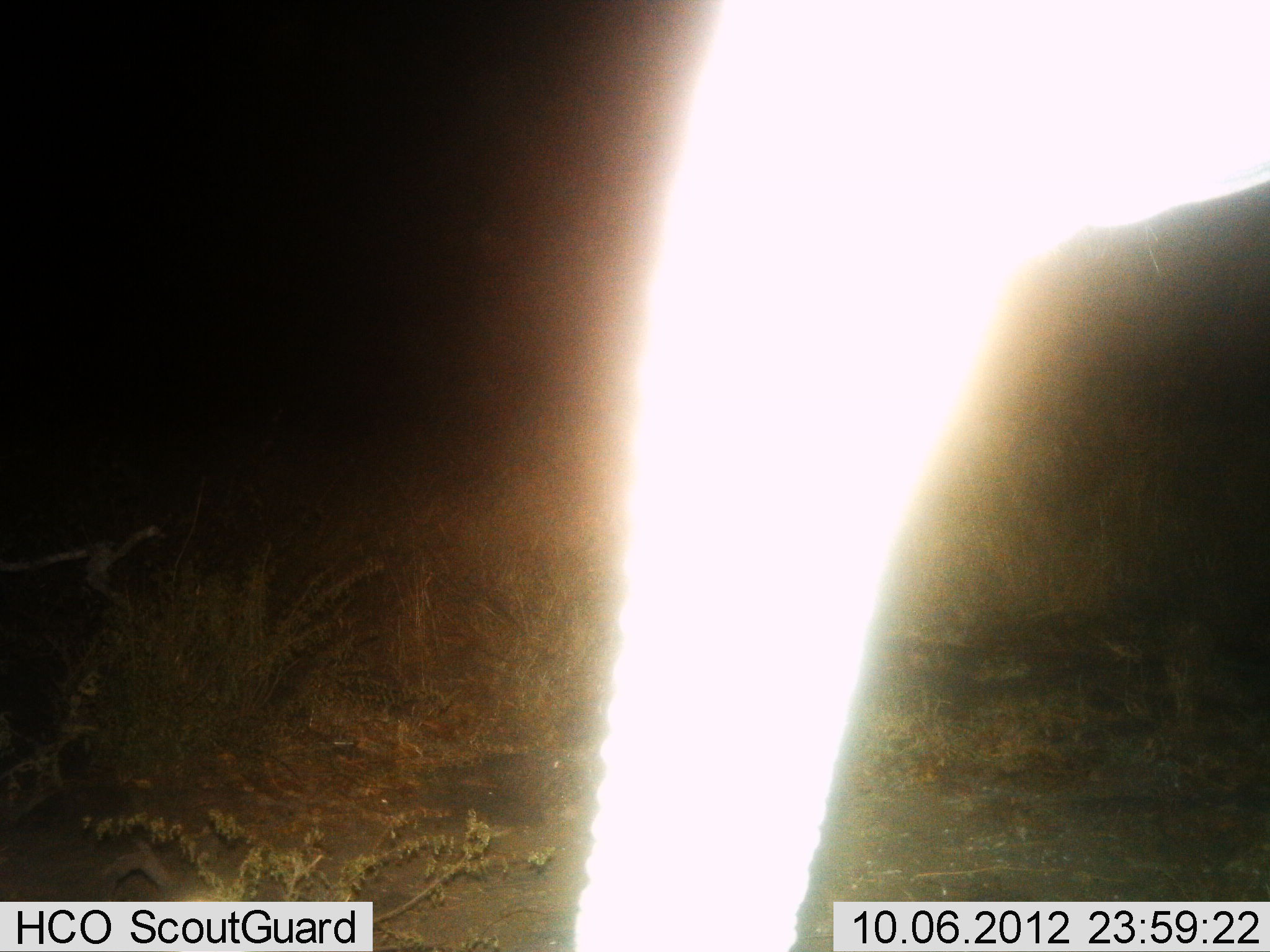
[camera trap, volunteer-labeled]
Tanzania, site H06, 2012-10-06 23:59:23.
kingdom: Animalia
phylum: Chordata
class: Mammalia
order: Proboscidea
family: Elephantidae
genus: Loxodonta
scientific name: Loxodonta africana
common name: african bush elephant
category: elephant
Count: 1.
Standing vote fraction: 100%.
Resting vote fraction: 0%.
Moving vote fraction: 0%.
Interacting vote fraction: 0%.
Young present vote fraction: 0%.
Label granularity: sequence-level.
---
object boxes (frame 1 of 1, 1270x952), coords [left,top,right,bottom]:
animal: [572,0,1269,951]